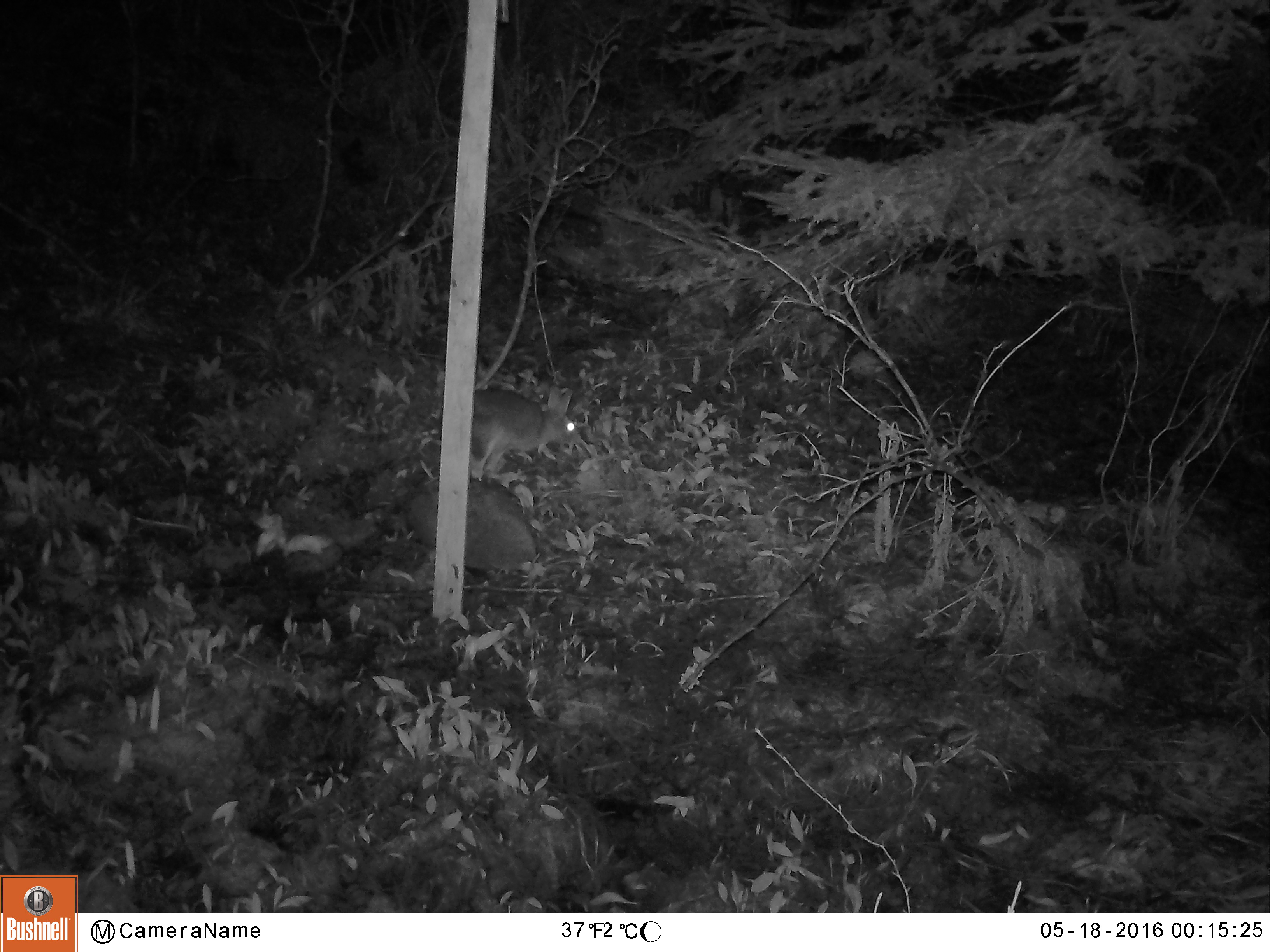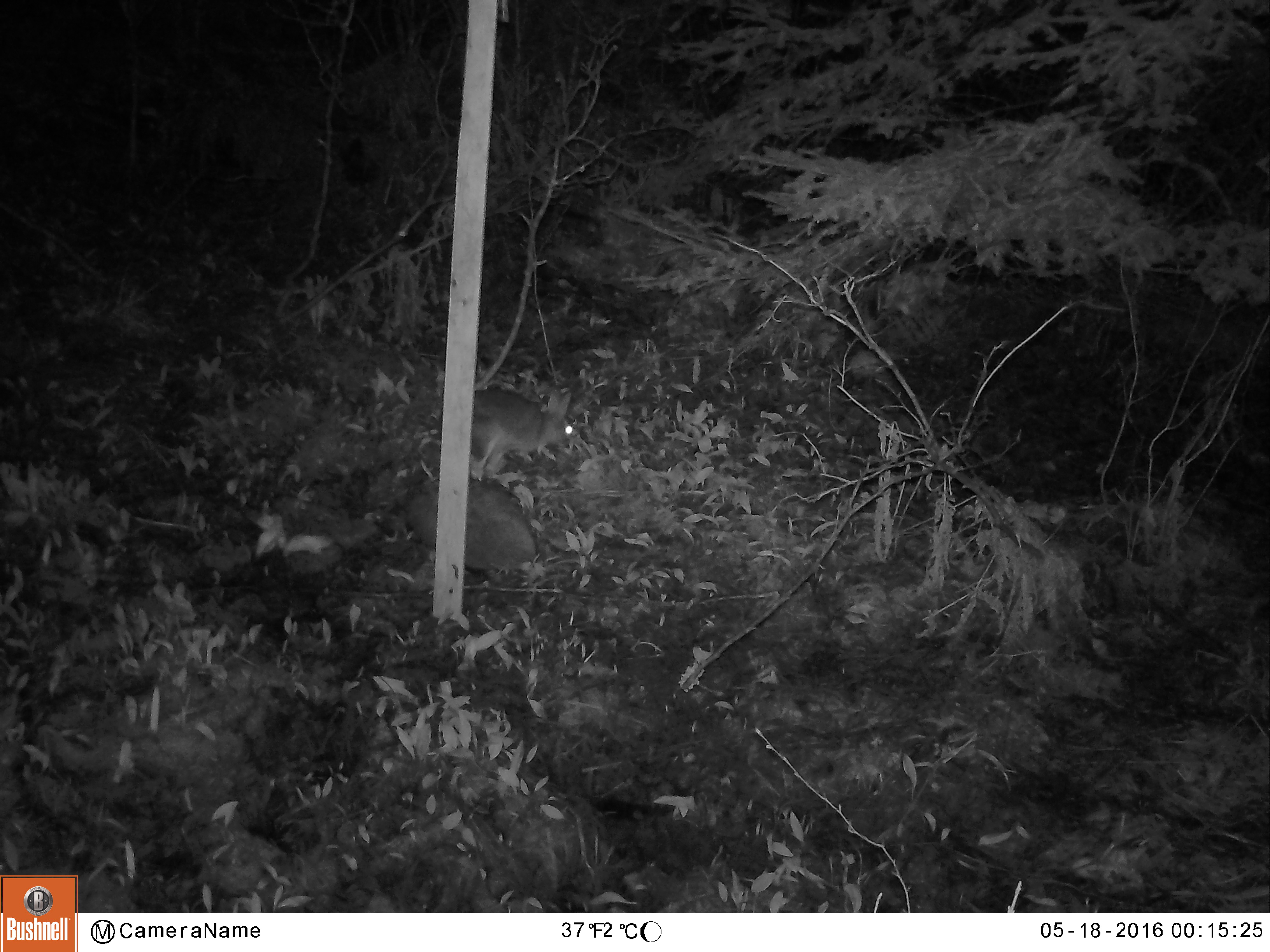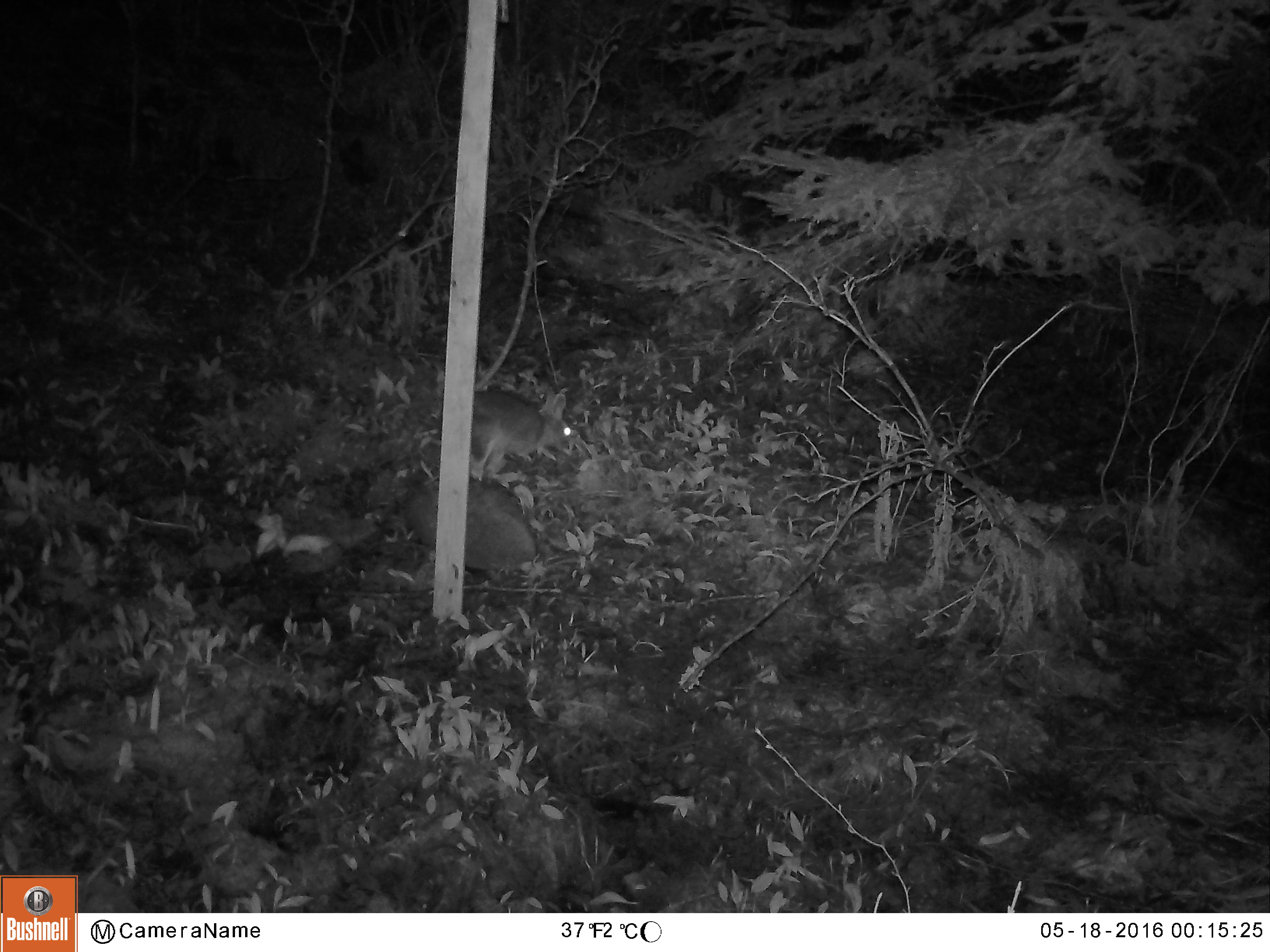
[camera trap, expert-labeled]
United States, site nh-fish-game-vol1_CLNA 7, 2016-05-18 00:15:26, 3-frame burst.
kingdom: Animalia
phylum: Chordata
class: Mammalia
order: Lagomorpha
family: Leporidae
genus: Lepus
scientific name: Lepus americanus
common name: snowshoe hare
Snowshoe hare (Lepus americanus).